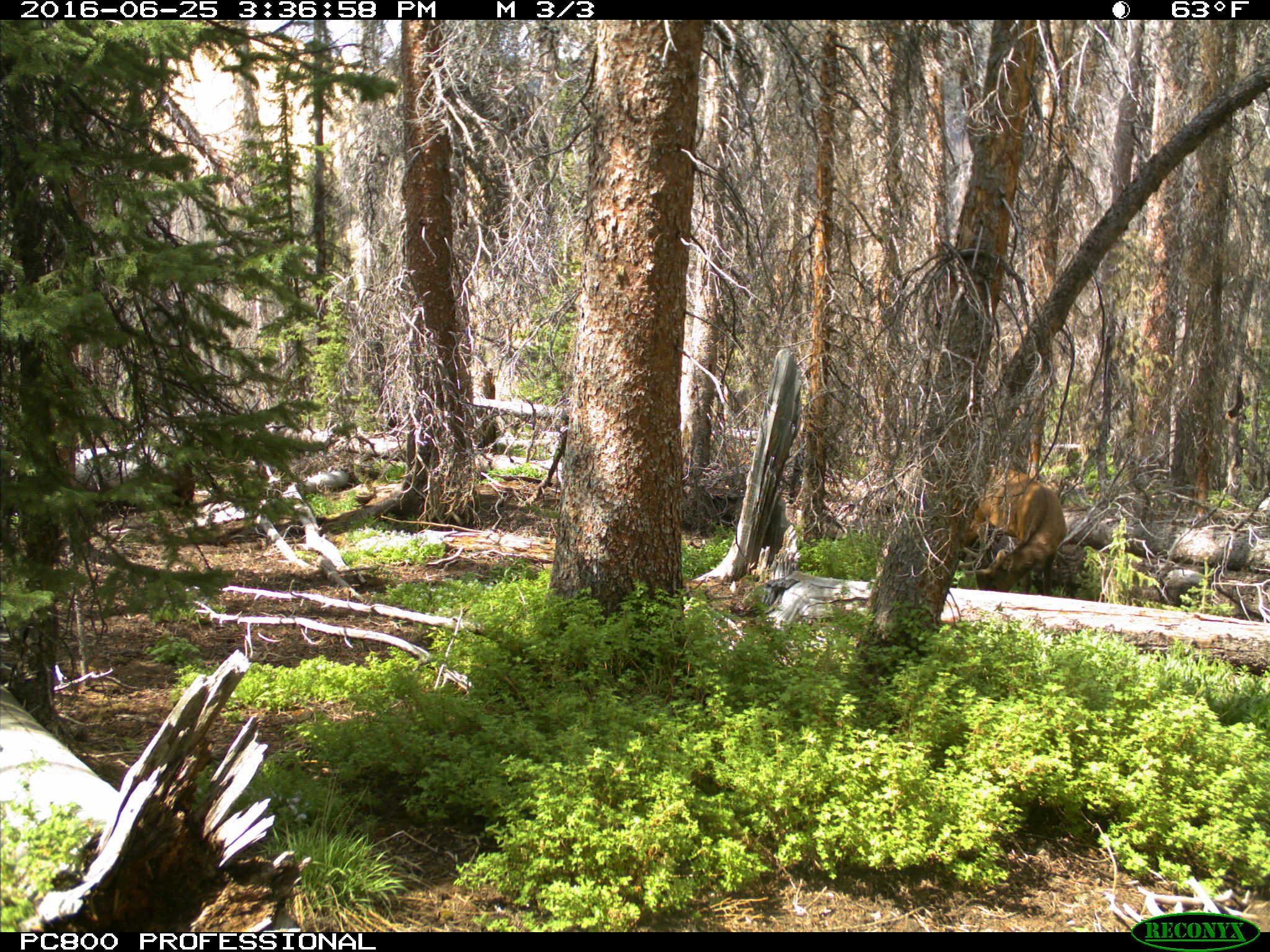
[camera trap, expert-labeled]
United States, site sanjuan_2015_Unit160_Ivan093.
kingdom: Animalia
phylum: Chordata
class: Mammalia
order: Artiodactyla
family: Cervidae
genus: Cervus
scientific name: Cervus elaphus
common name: red deer